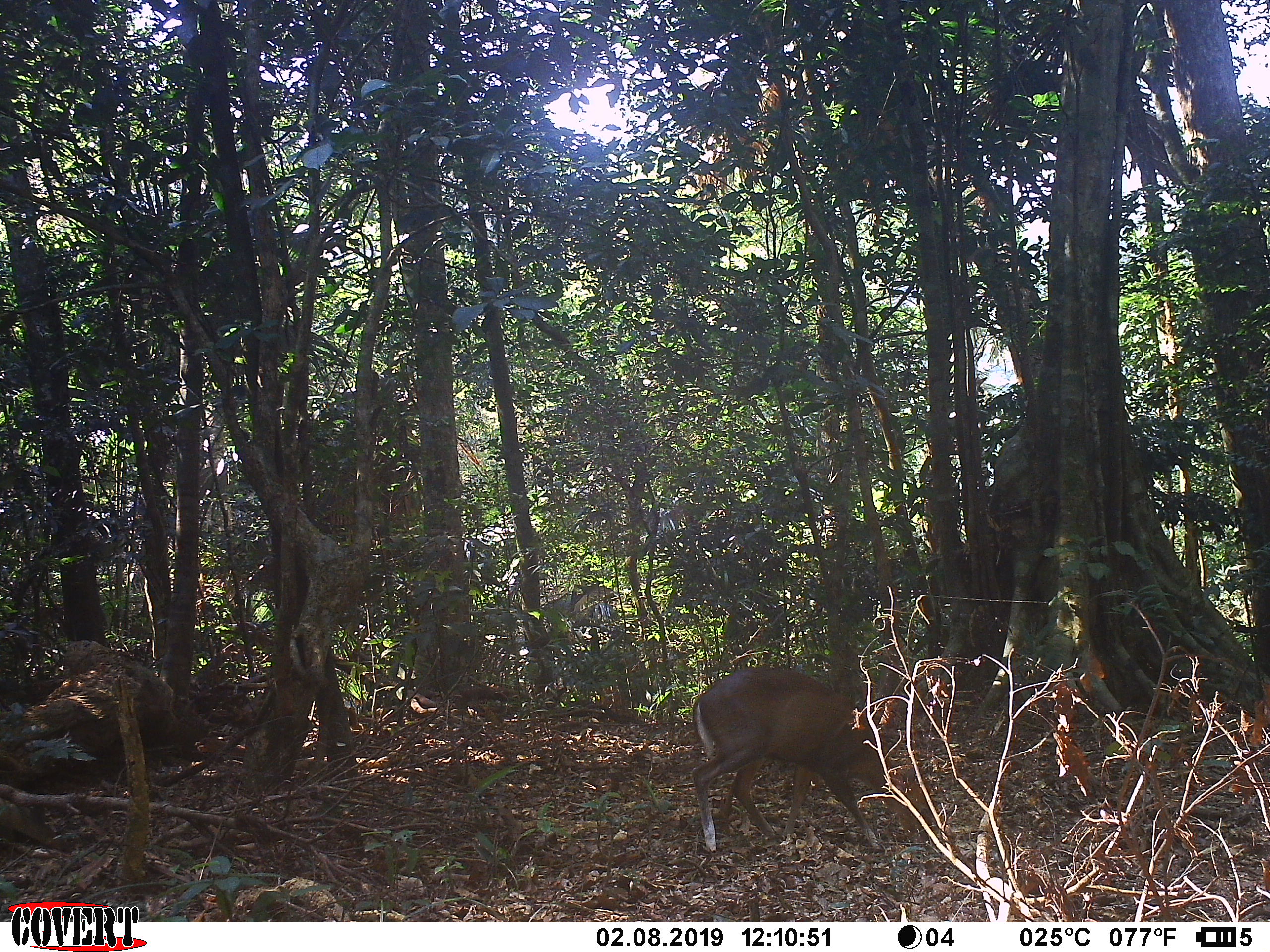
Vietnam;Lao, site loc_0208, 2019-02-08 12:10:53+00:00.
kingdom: Animalia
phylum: Chordata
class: Mammalia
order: Artiodactyla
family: Cervidae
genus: Muntiacus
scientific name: Muntiacus rooseveltorum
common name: roosevelt's muntjac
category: roosevelts muntjac group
Roosevelts muntjac group (roosevelt's muntjac) (Muntiacus rooseveltorum). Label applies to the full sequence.